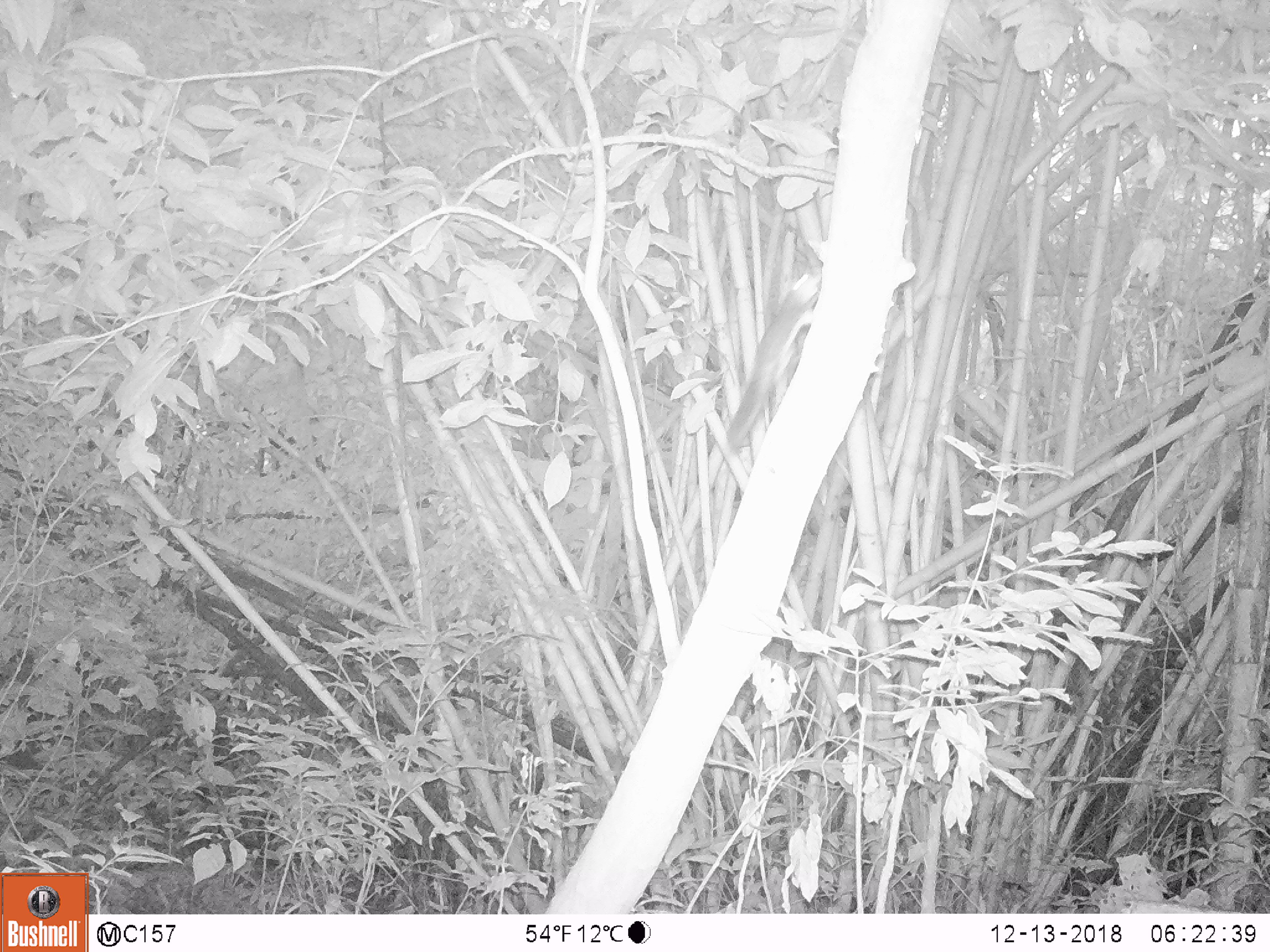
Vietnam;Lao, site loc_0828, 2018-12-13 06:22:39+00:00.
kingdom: Animalia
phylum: Chordata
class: Mammalia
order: Rodentia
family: Sciuridae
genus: Sciurus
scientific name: Sciurus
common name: squirrel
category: unidentified squirrel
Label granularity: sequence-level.